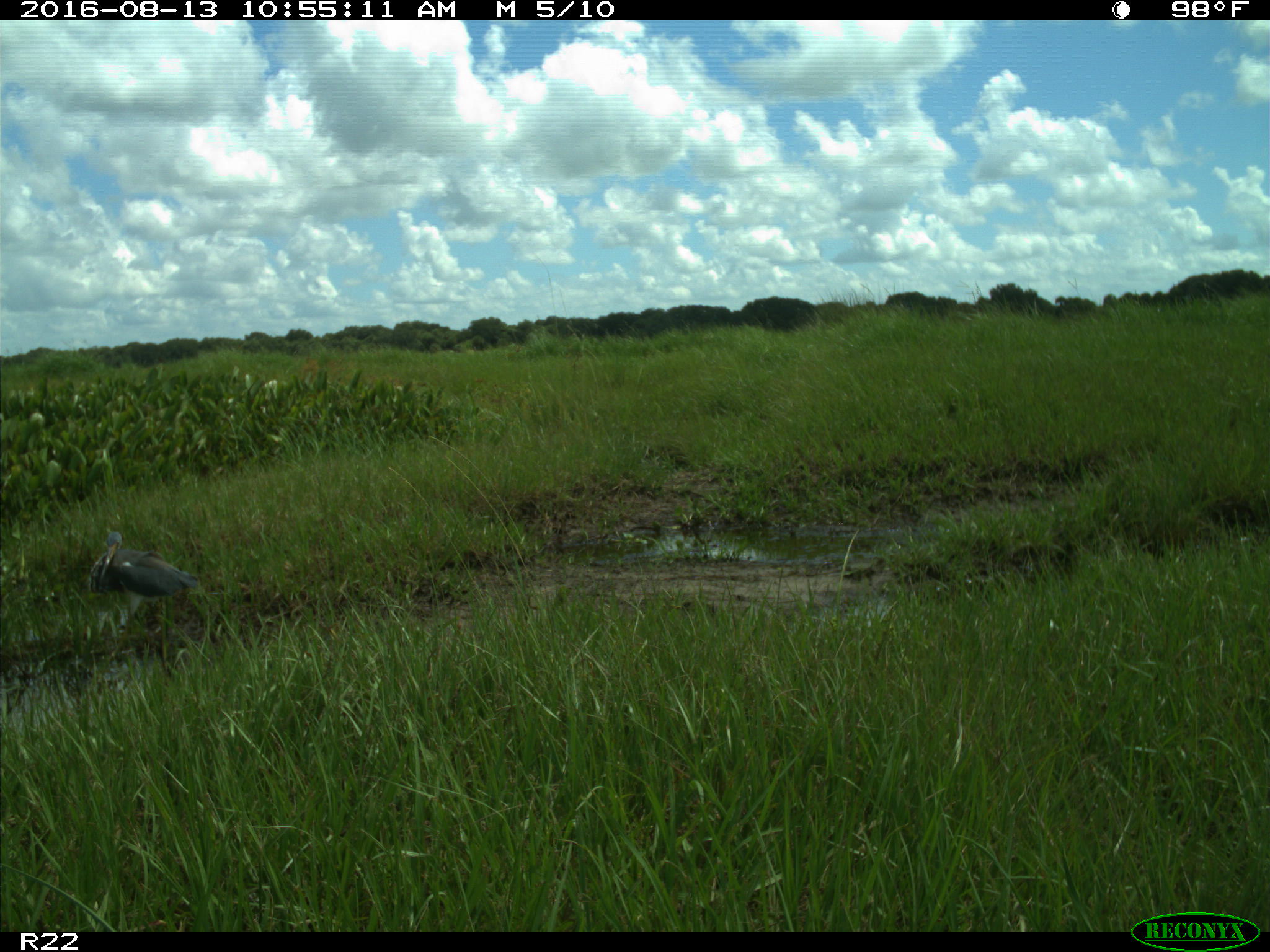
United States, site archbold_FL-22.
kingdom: Animalia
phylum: Chordata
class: Aves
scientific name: Aves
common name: birds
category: unidentified bird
Unidentified bird (birds) (Aves).